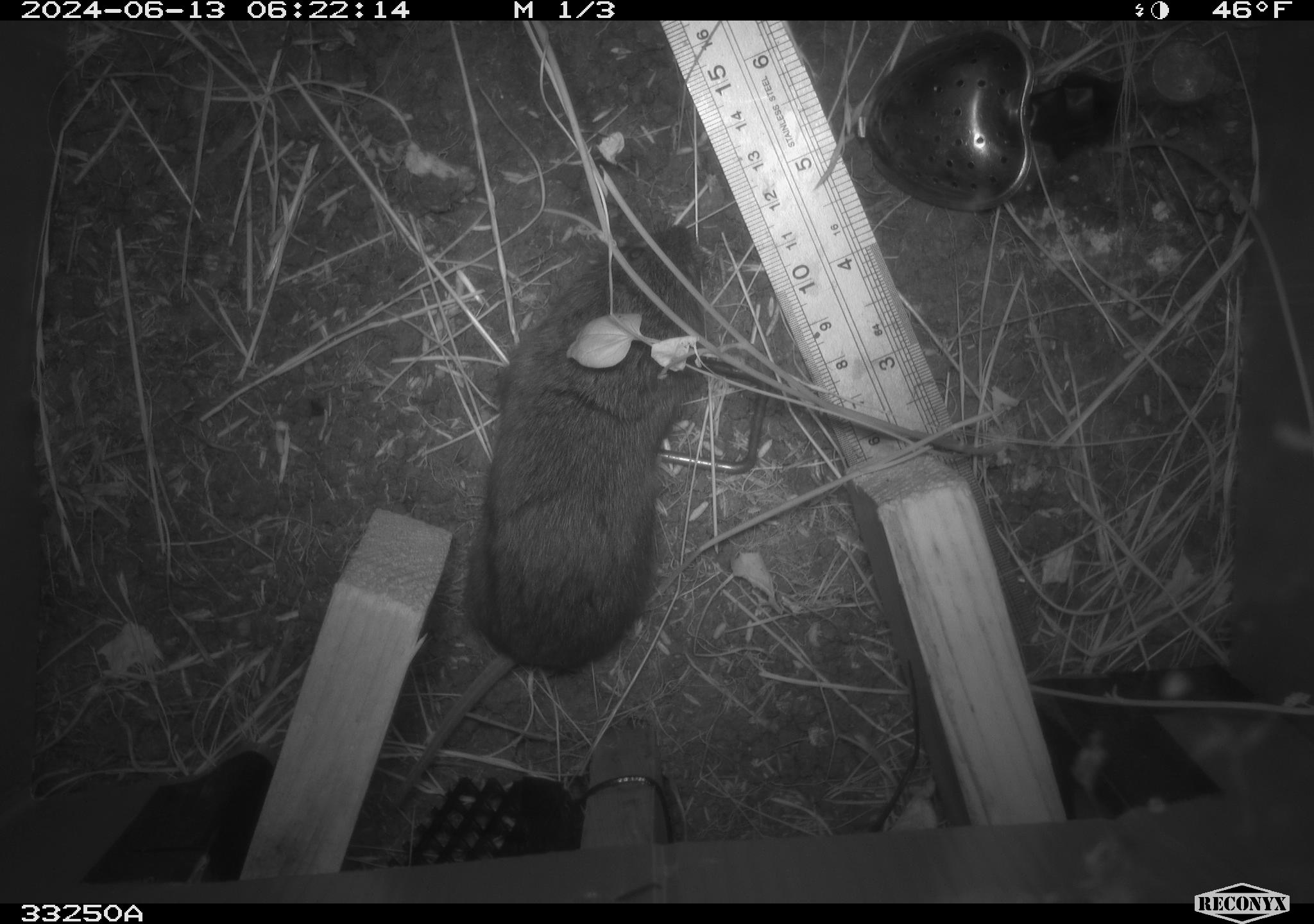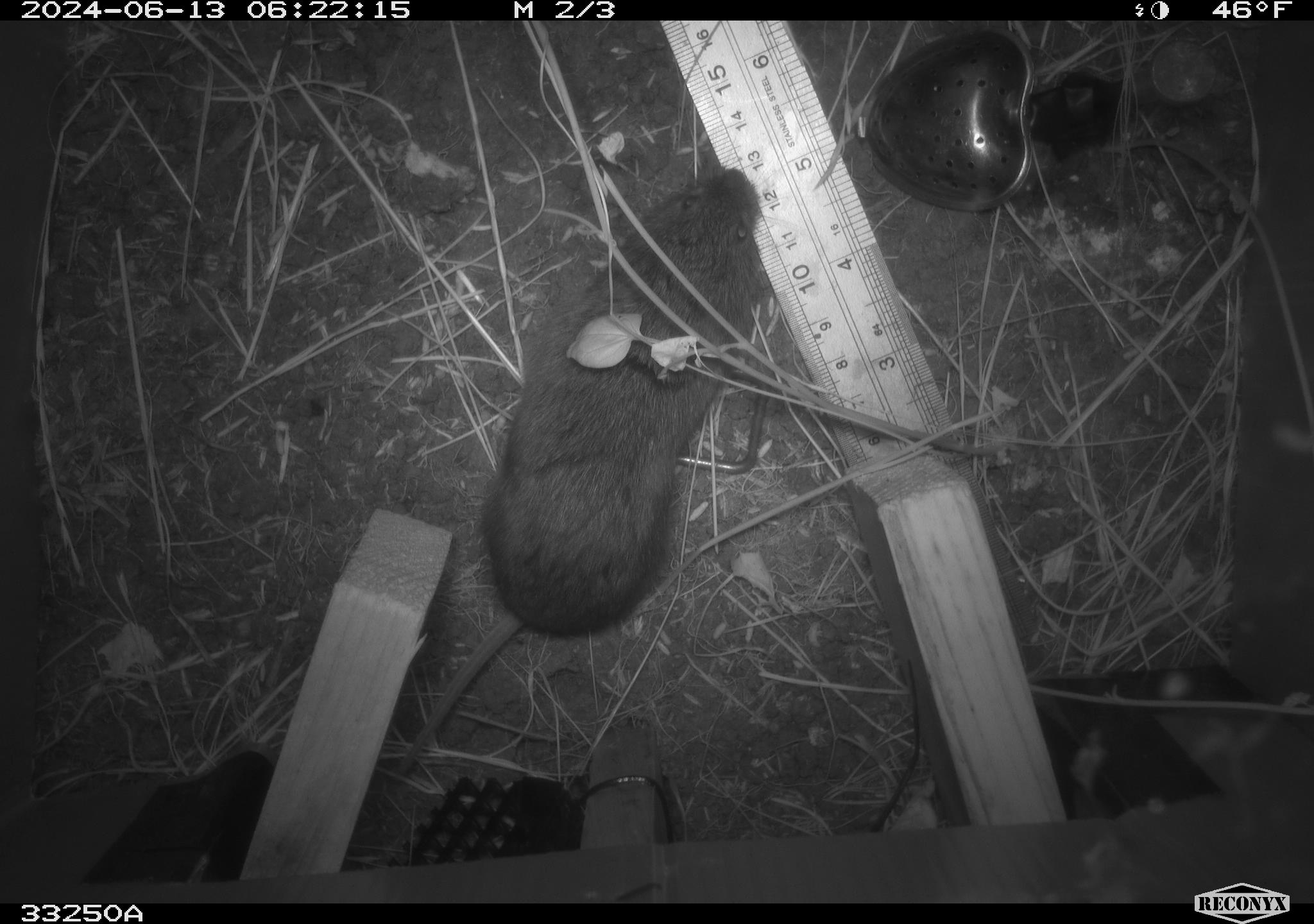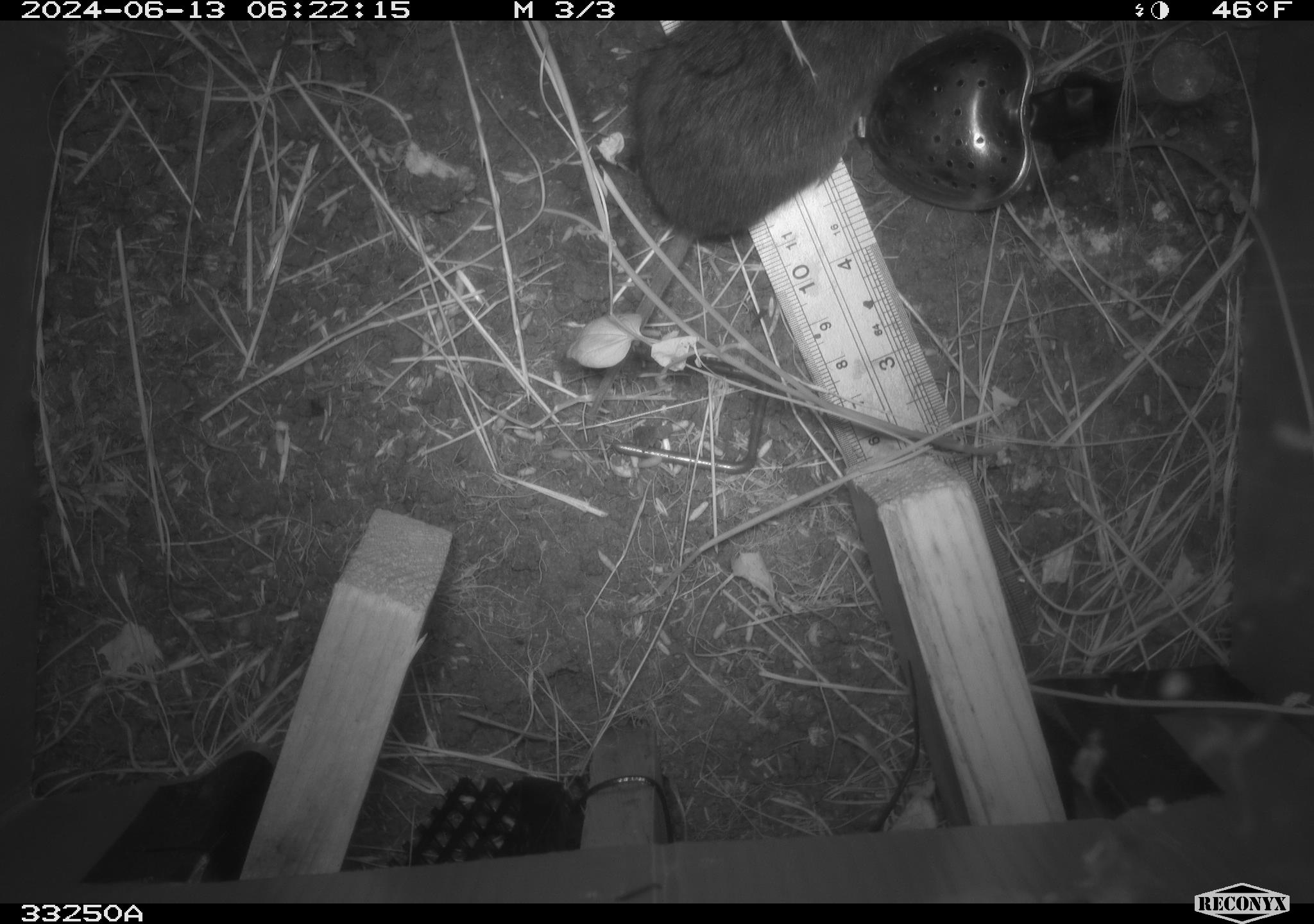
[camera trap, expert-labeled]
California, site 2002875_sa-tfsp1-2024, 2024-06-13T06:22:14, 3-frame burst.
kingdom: Animalia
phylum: Chordata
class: Mammalia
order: Rodentia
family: Cricetidae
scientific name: Arvicolinae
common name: voles, lemmings, and muskrats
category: arvicolinae subfamily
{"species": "arvicolinae subfamily (voles, lemmings, and muskrats) (Arvicolinae)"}